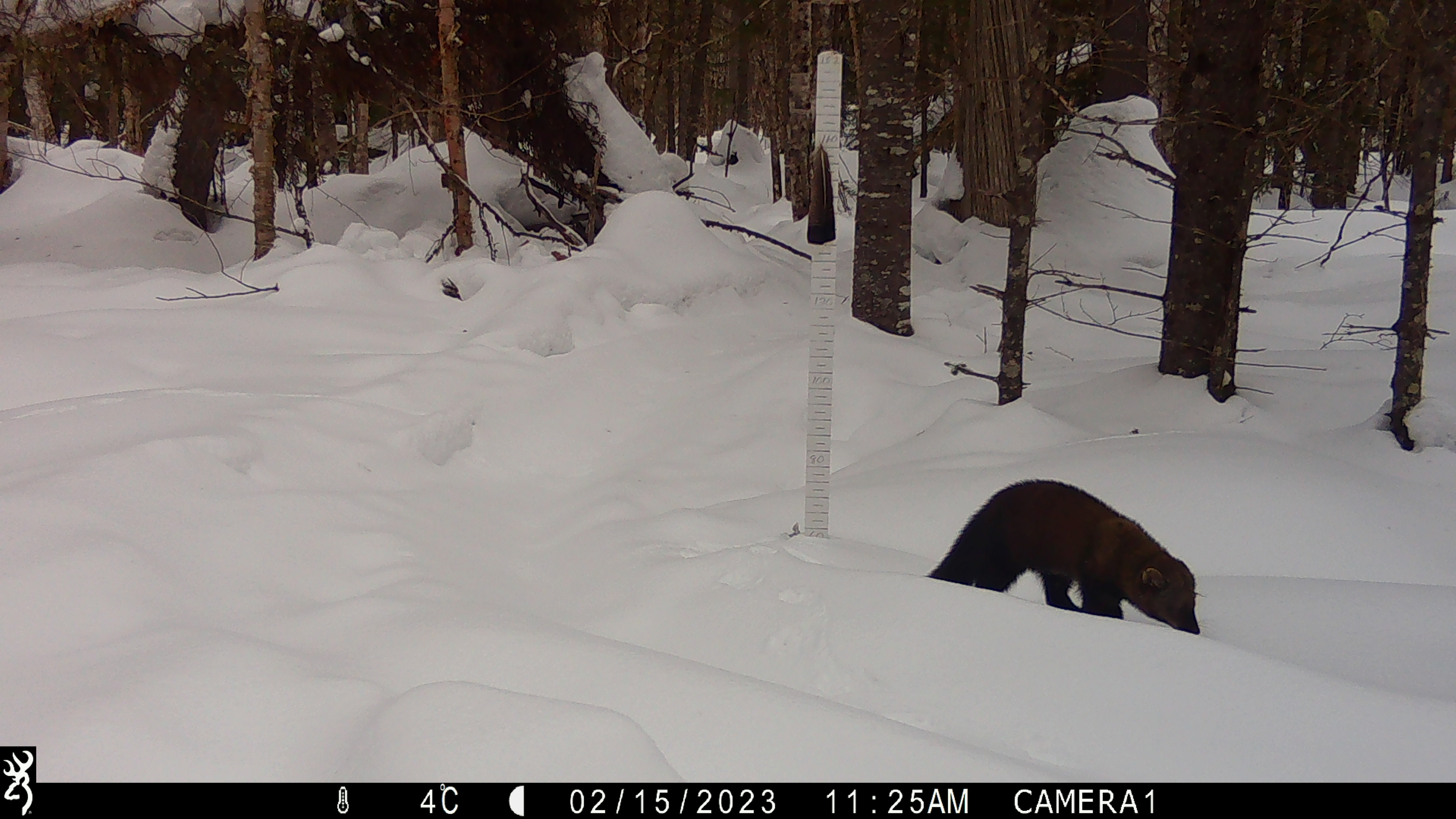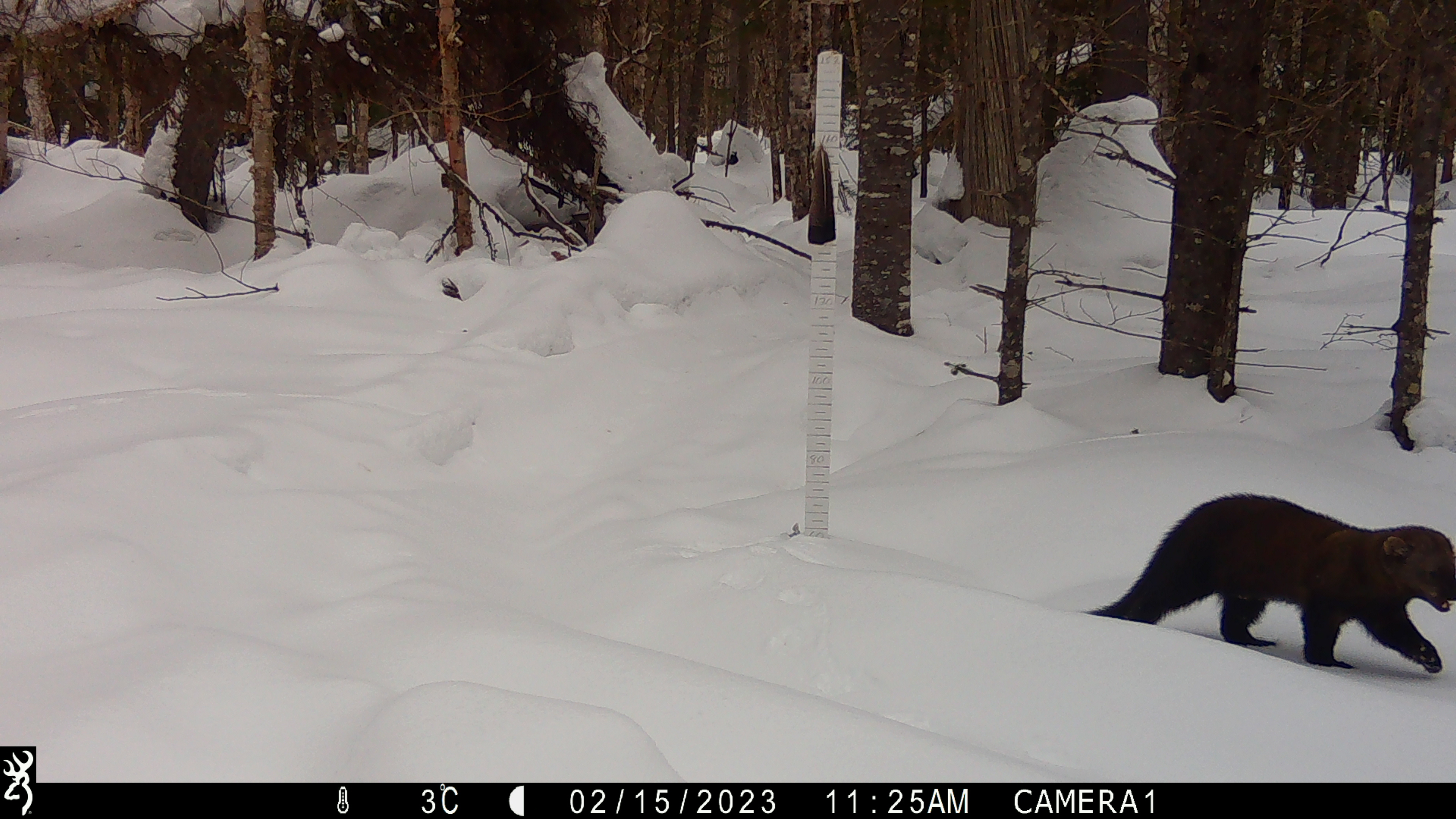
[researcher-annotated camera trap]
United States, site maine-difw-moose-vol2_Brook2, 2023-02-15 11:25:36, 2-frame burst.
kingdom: Animalia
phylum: Chordata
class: Mammalia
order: Carnivora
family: Mustelidae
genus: Pekania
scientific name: Pekania pennanti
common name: fisher